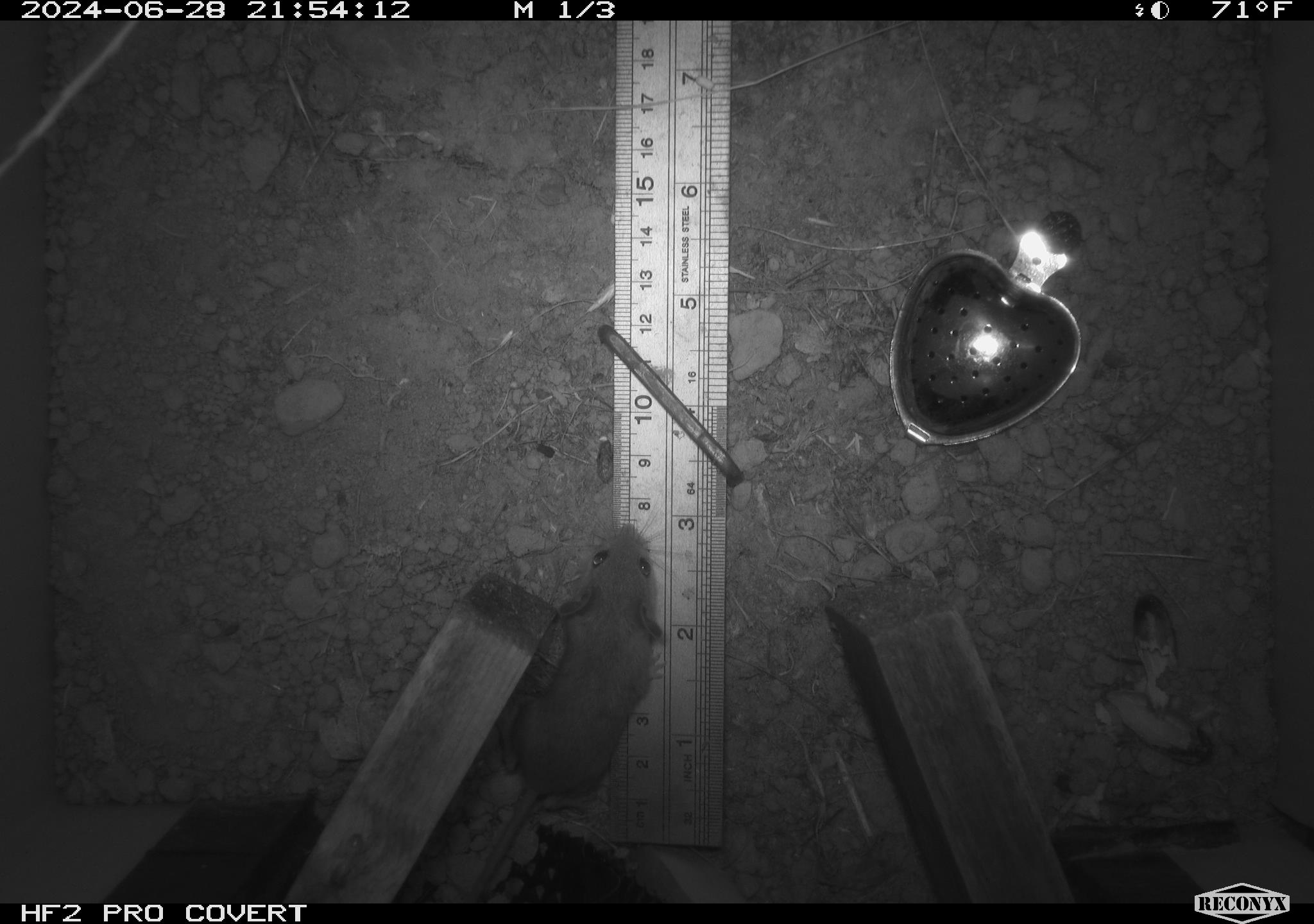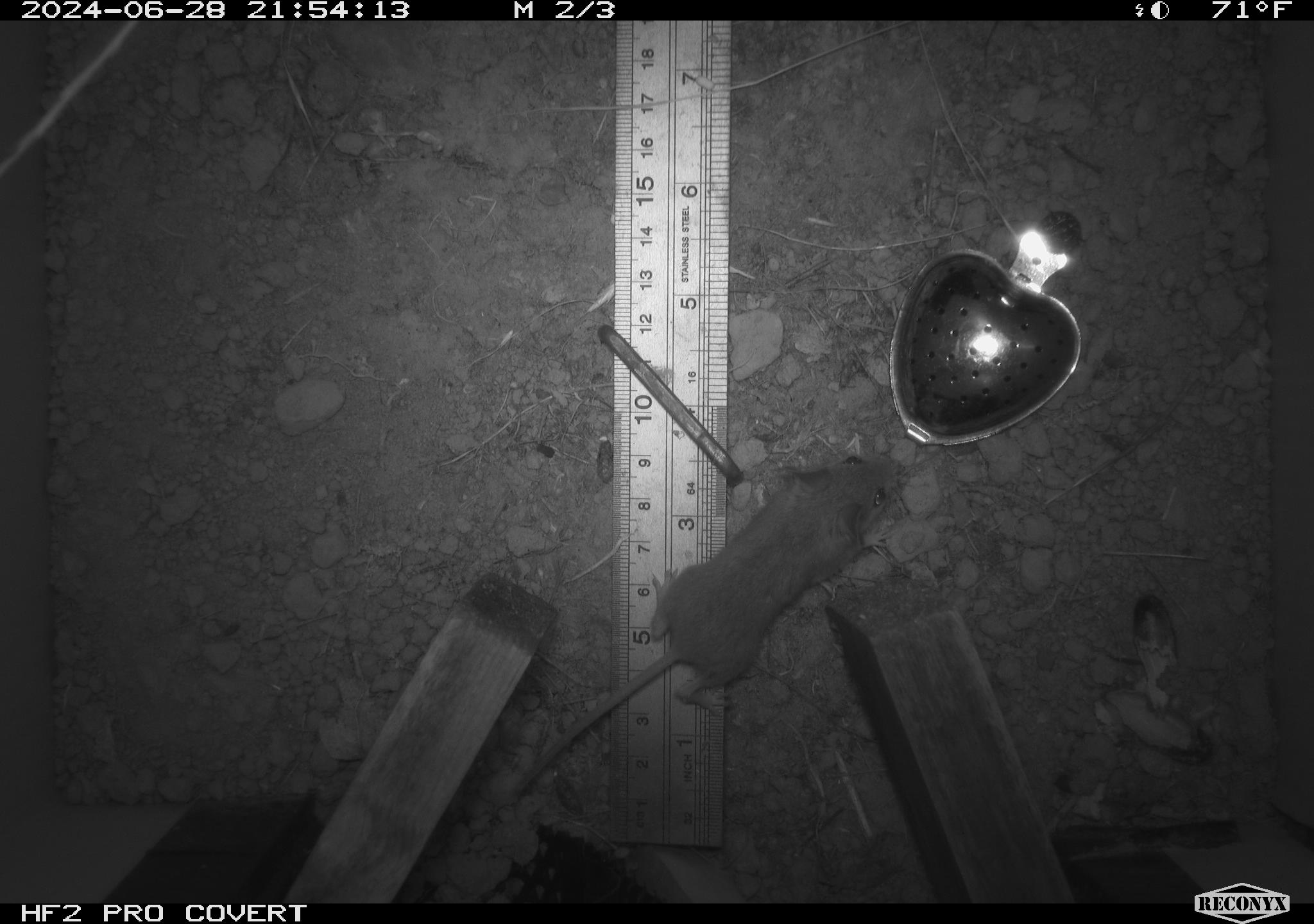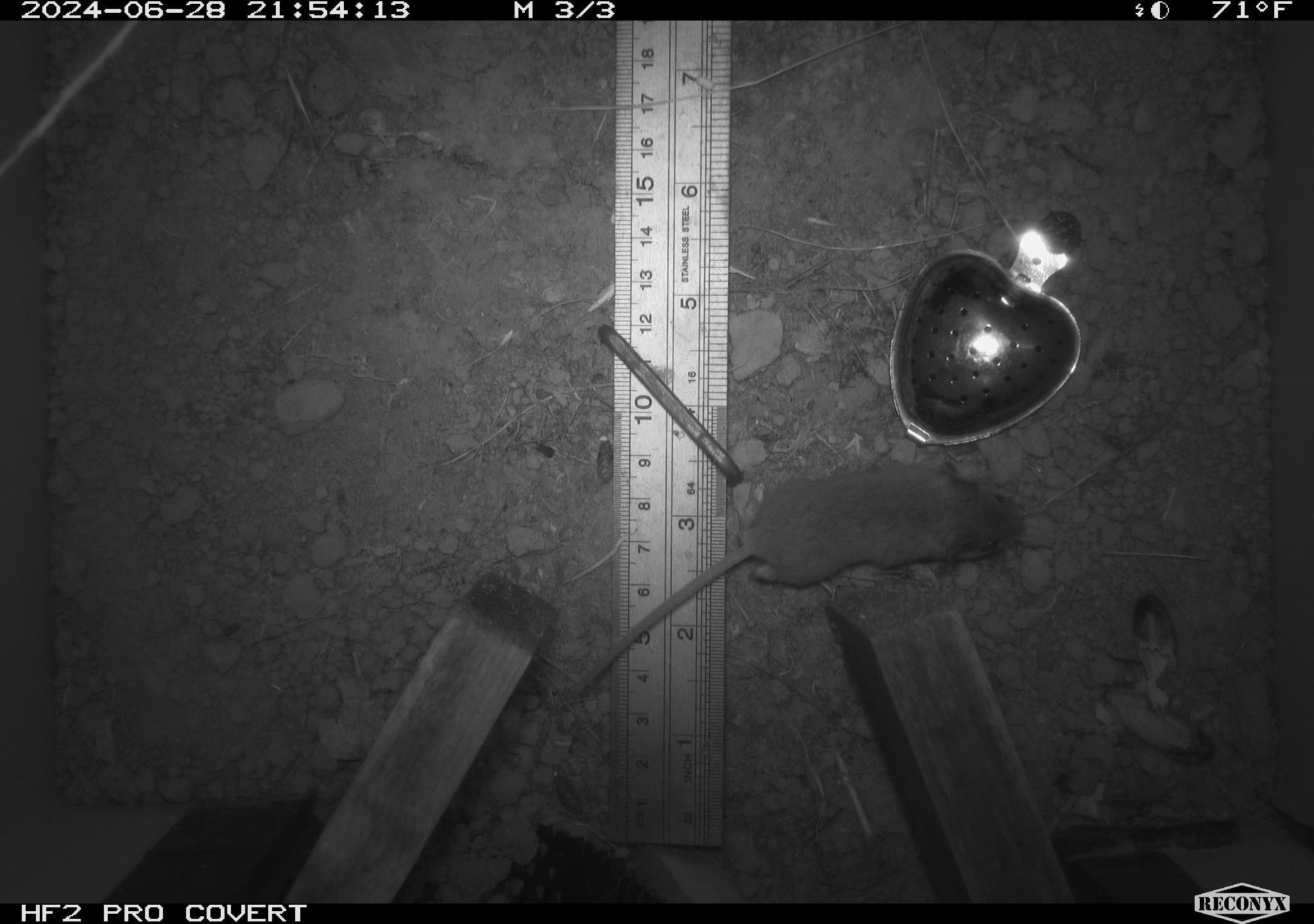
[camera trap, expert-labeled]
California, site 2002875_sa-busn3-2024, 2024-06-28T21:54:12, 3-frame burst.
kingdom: Animalia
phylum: Chordata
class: Mammalia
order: Rodentia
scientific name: Rodentia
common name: mouse species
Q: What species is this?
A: Mouse species (Rodentia).